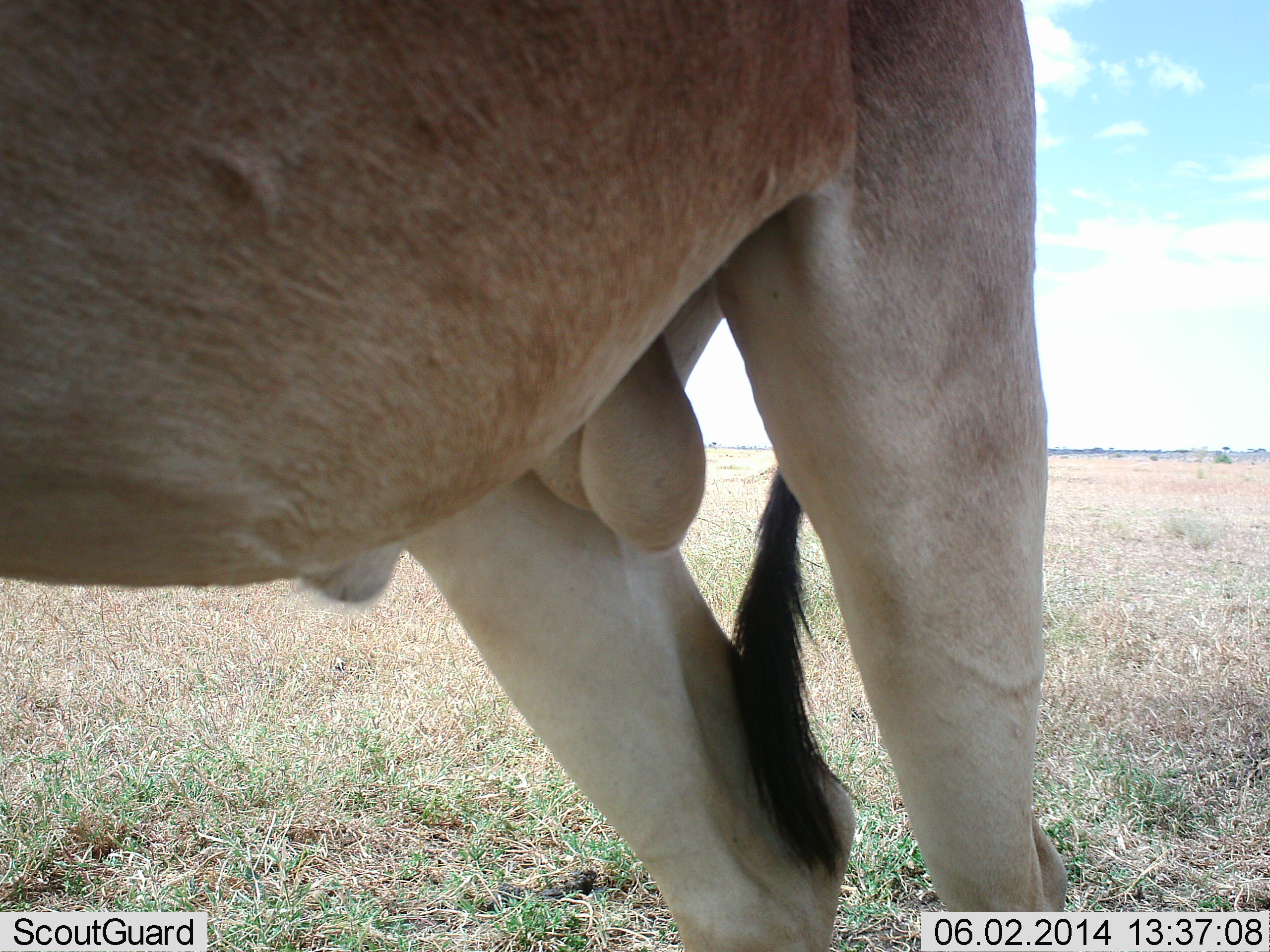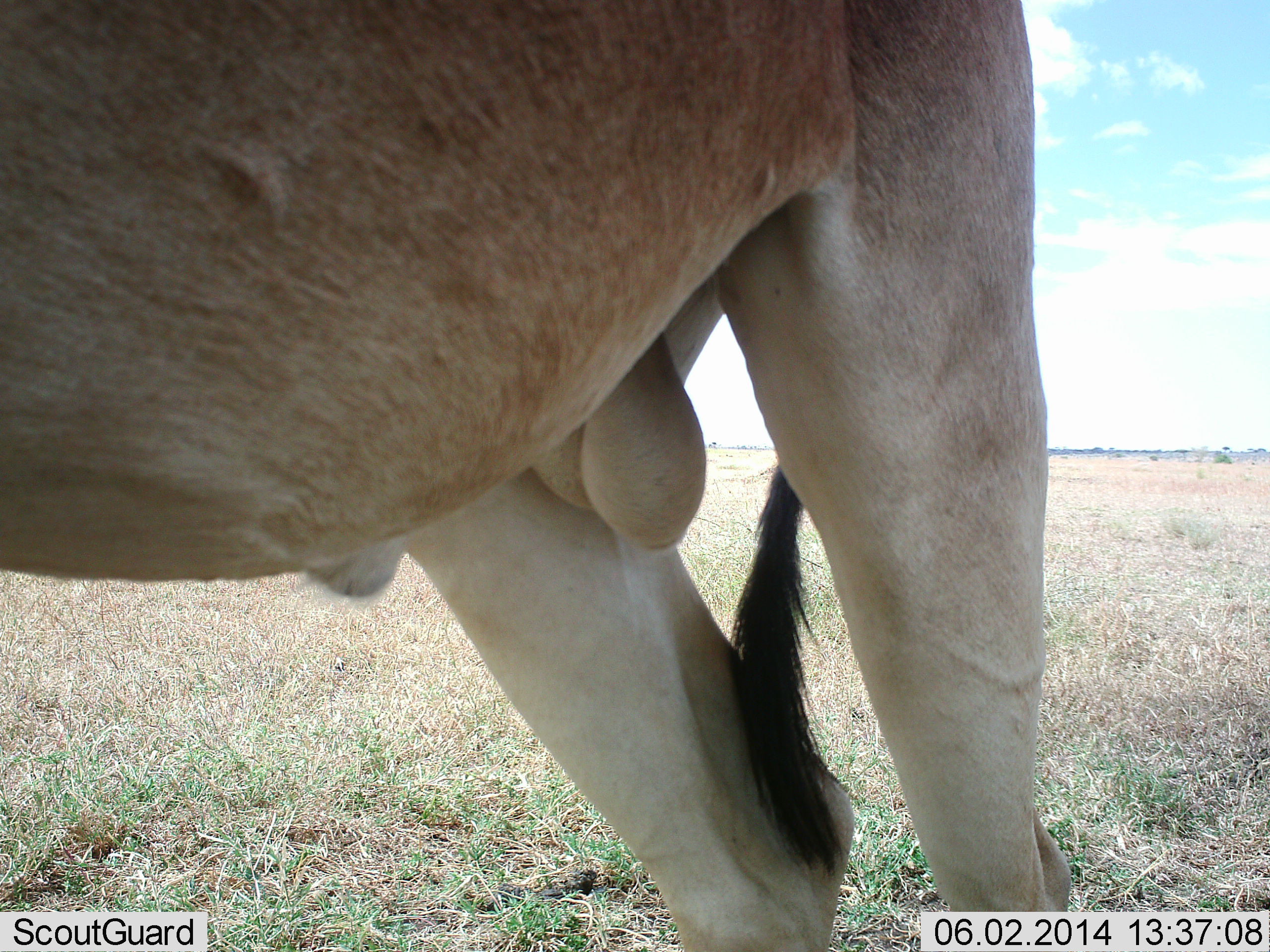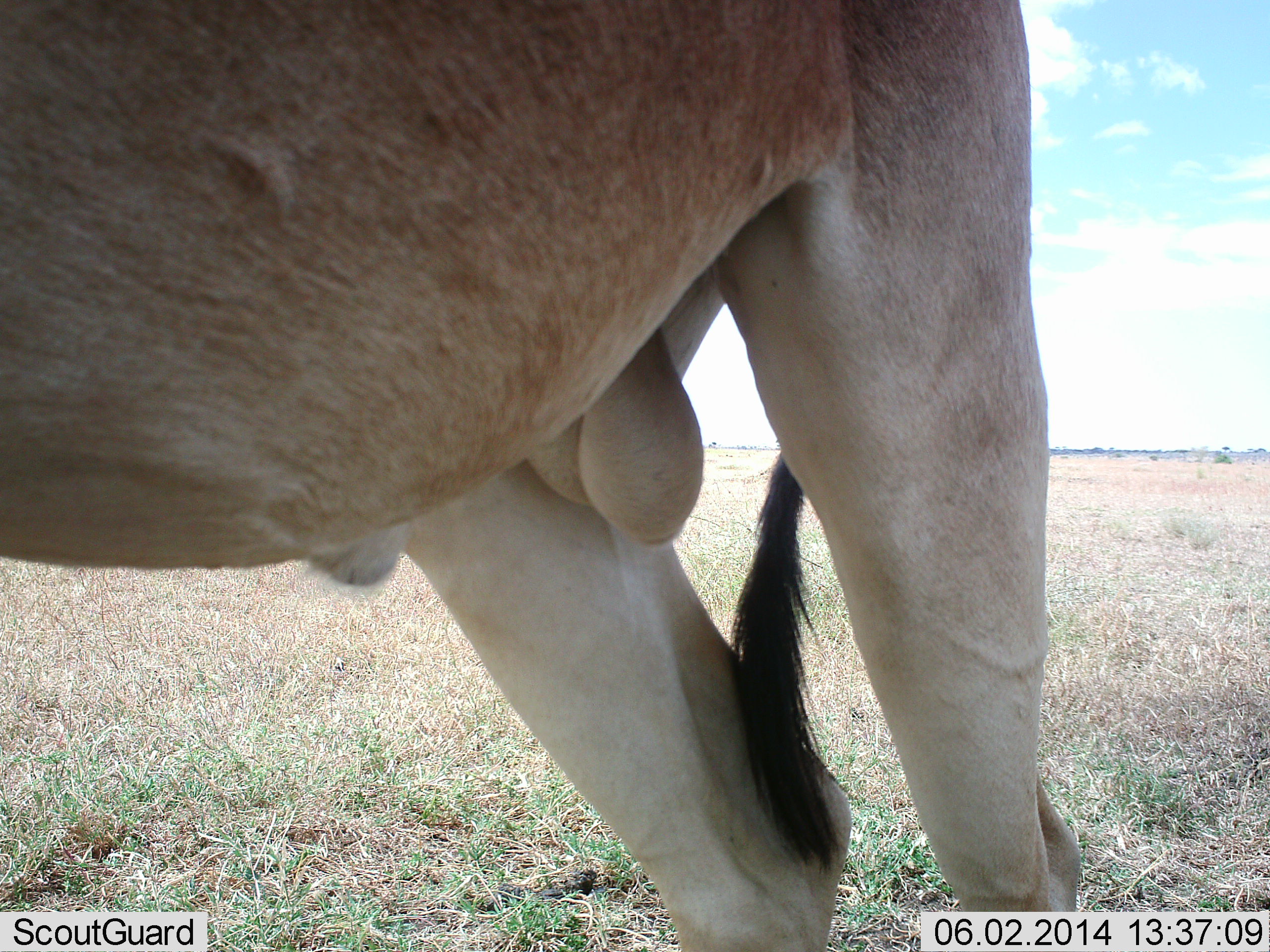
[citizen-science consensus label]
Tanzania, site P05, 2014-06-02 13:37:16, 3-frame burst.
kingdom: Animalia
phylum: Chordata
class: Mammalia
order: Artiodactyla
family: Bovidae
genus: Alcelaphus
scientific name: Alcelaphus buselaphus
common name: hartebeest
Hartebeest (Alcelaphus buselaphus), count 1. Behavior (volunteer vote fractions): standing 100%, resting 0%, moving 0%, interacting 0%. Young present (vote fraction): 0%. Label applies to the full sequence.